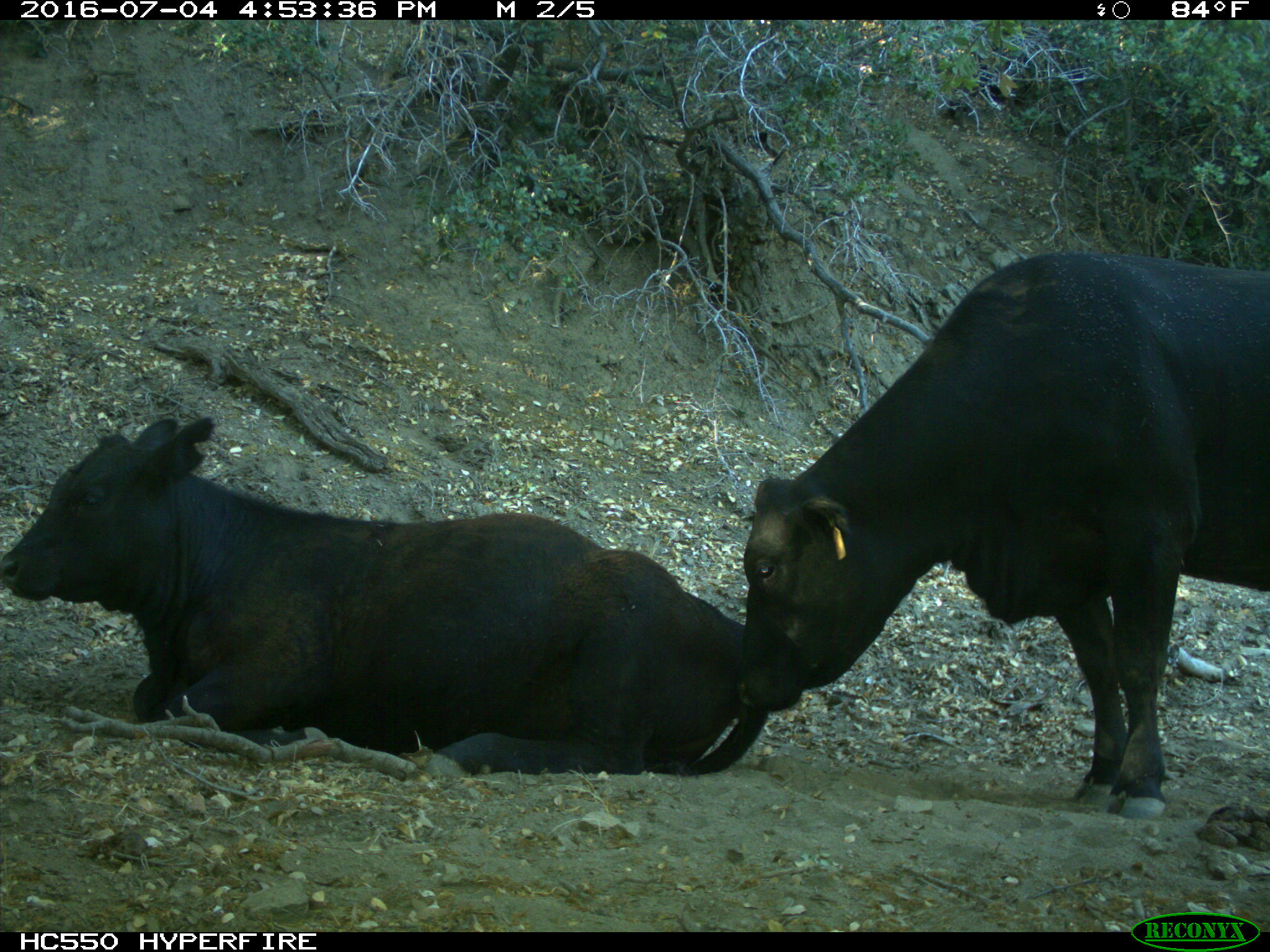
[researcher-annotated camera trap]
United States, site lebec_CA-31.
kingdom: Animalia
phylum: Chordata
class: Mammalia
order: Artiodactyla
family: Bovidae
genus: Bos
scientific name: Bos taurus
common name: domestic cow